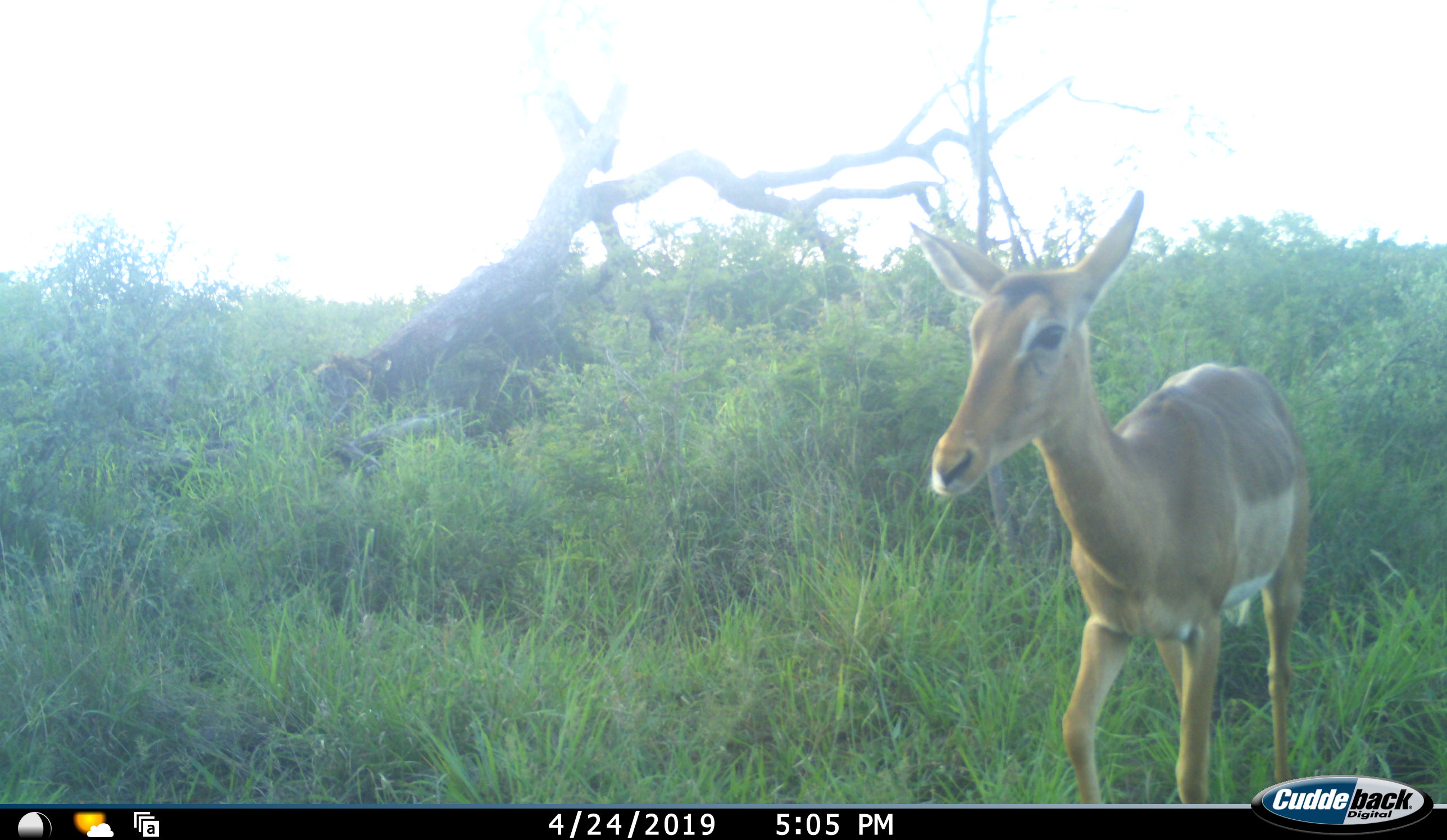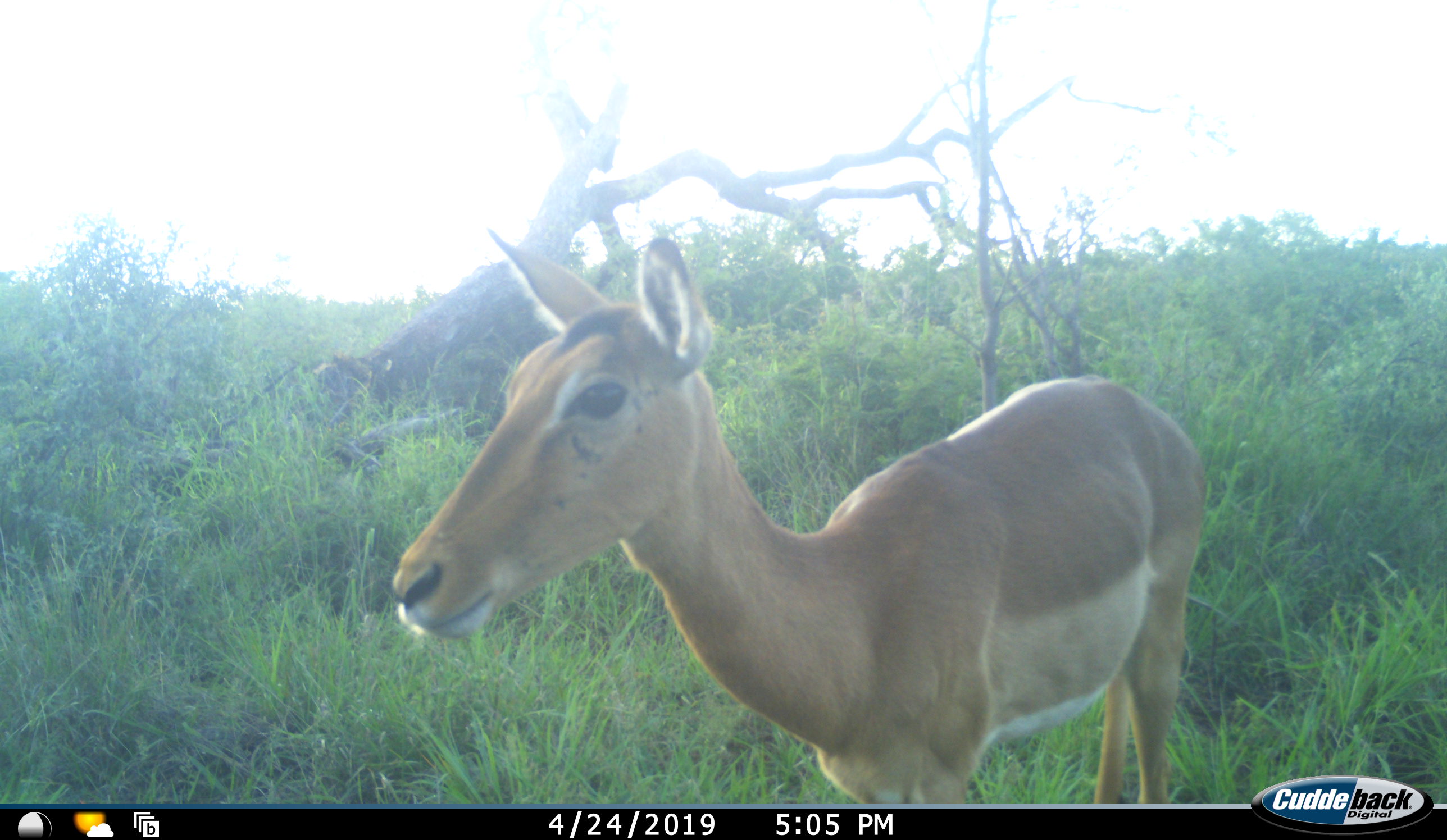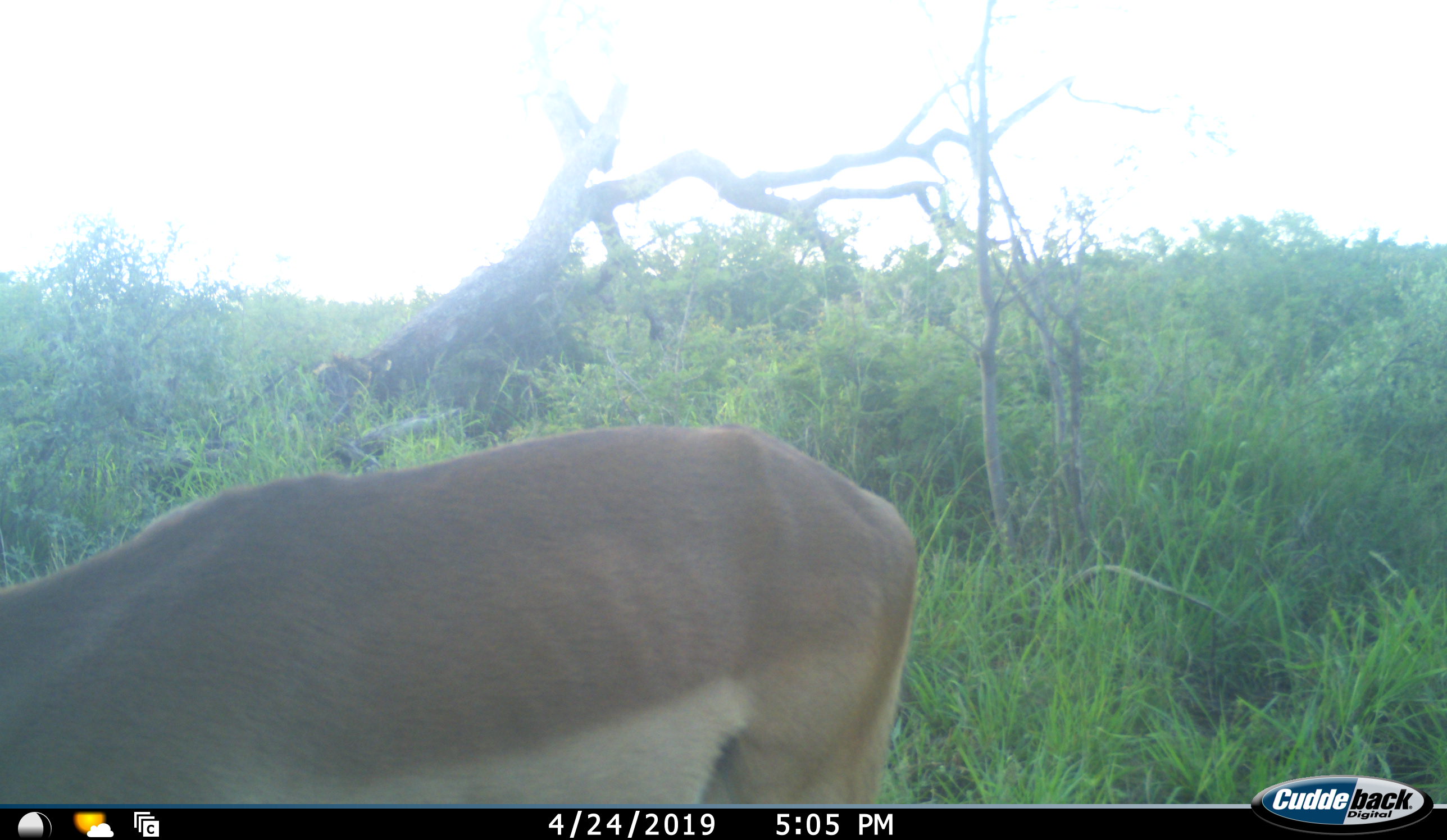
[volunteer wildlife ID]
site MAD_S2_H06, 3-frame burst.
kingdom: Animalia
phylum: Chordata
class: Mammalia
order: Artiodactyla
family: Bovidae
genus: Aepyceros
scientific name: Aepyceros melampus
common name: impala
Impala (Aepyceros melampus), count 1. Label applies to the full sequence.